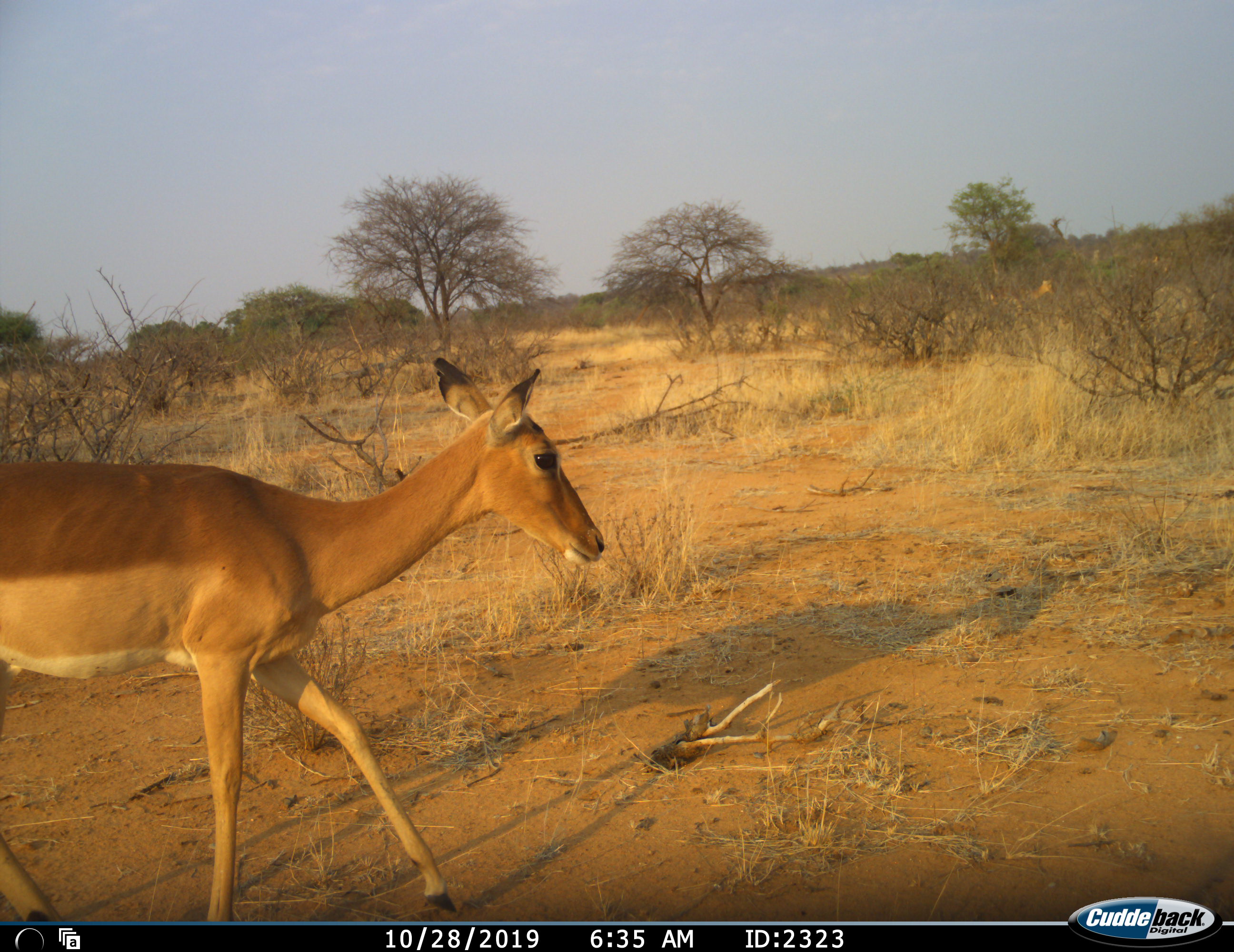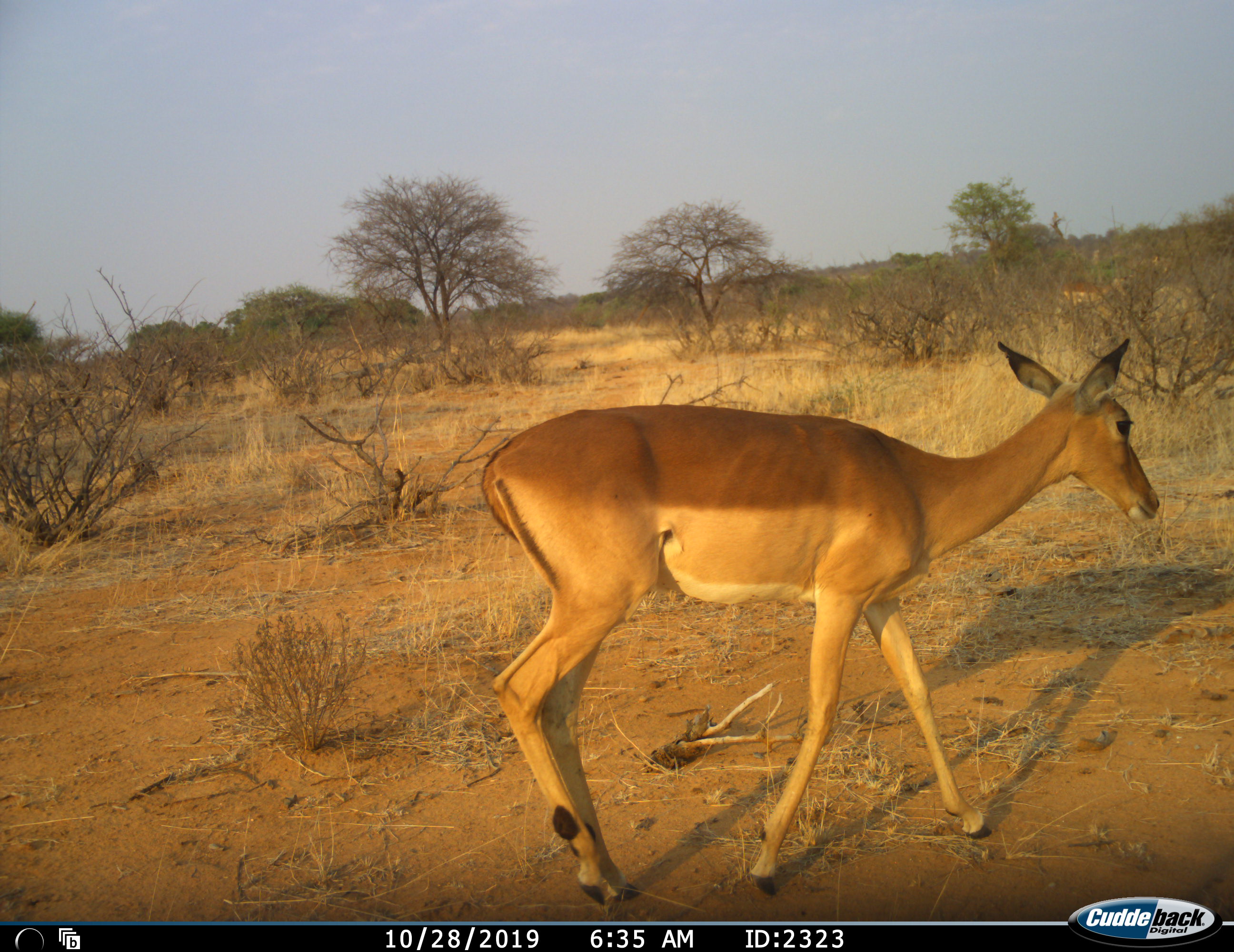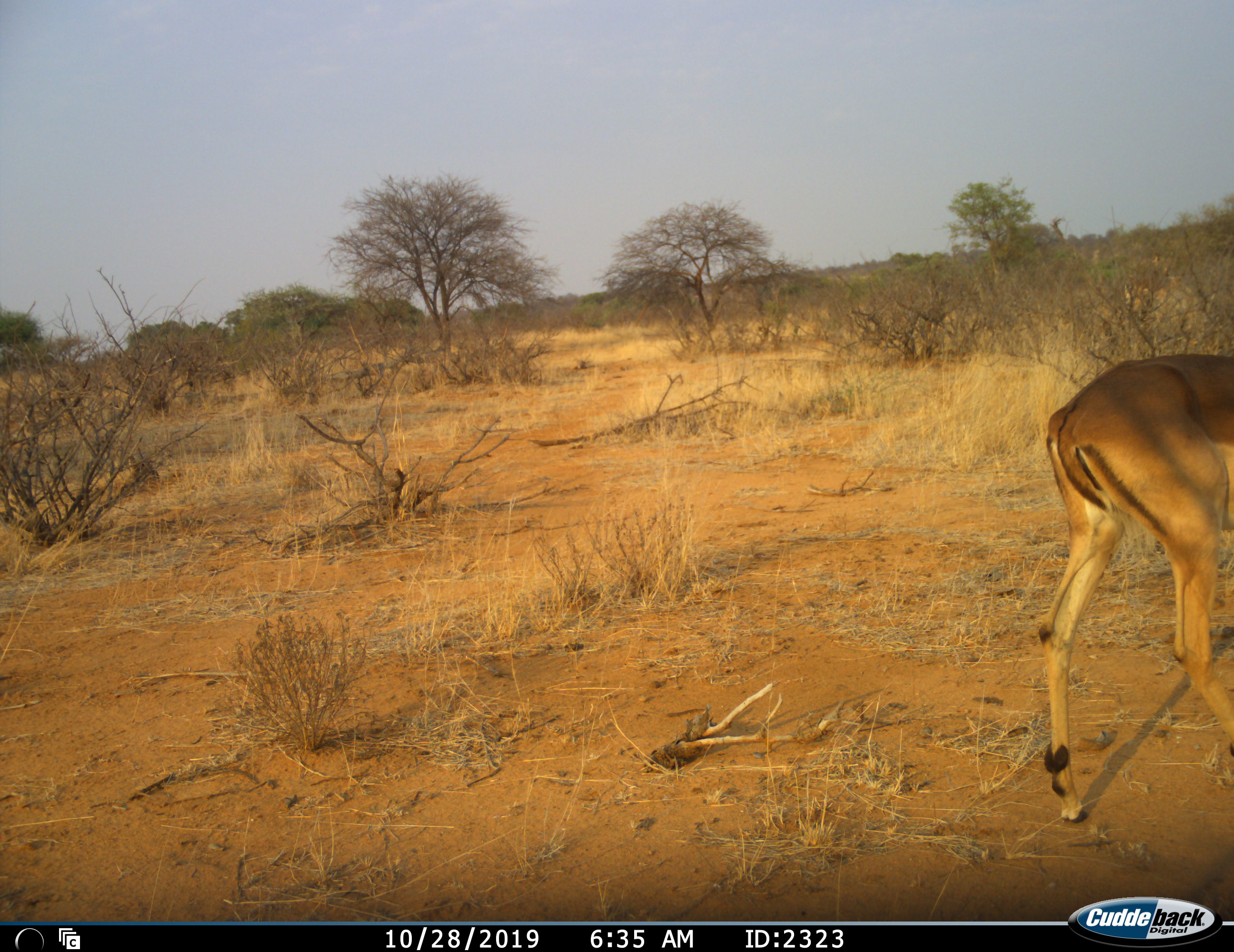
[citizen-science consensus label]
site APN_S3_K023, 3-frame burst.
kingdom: Animalia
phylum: Chordata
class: Mammalia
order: Artiodactyla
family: Bovidae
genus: Aepyceros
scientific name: Aepyceros melampus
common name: impala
Impala (Aepyceros melampus), count 1. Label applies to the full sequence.